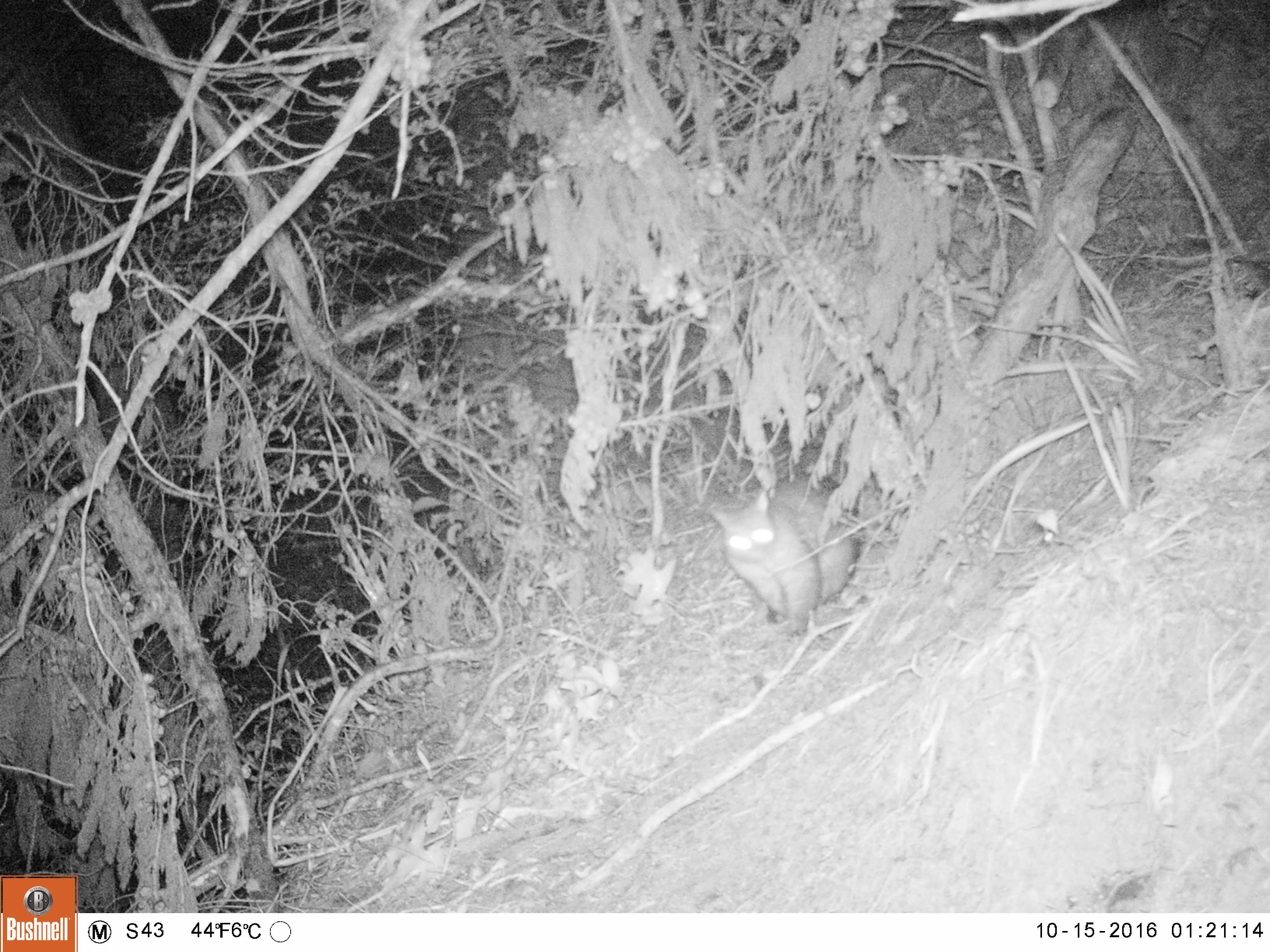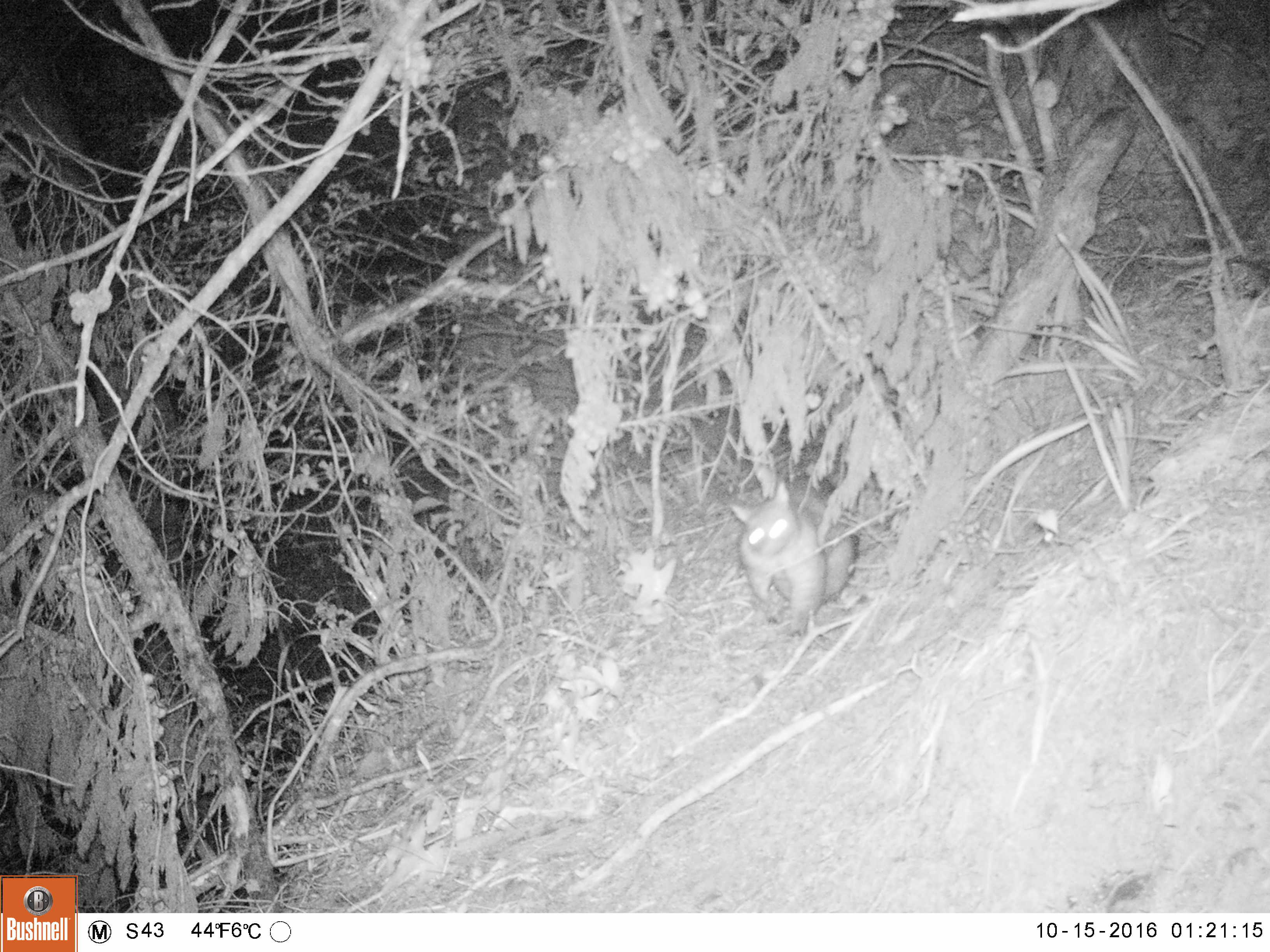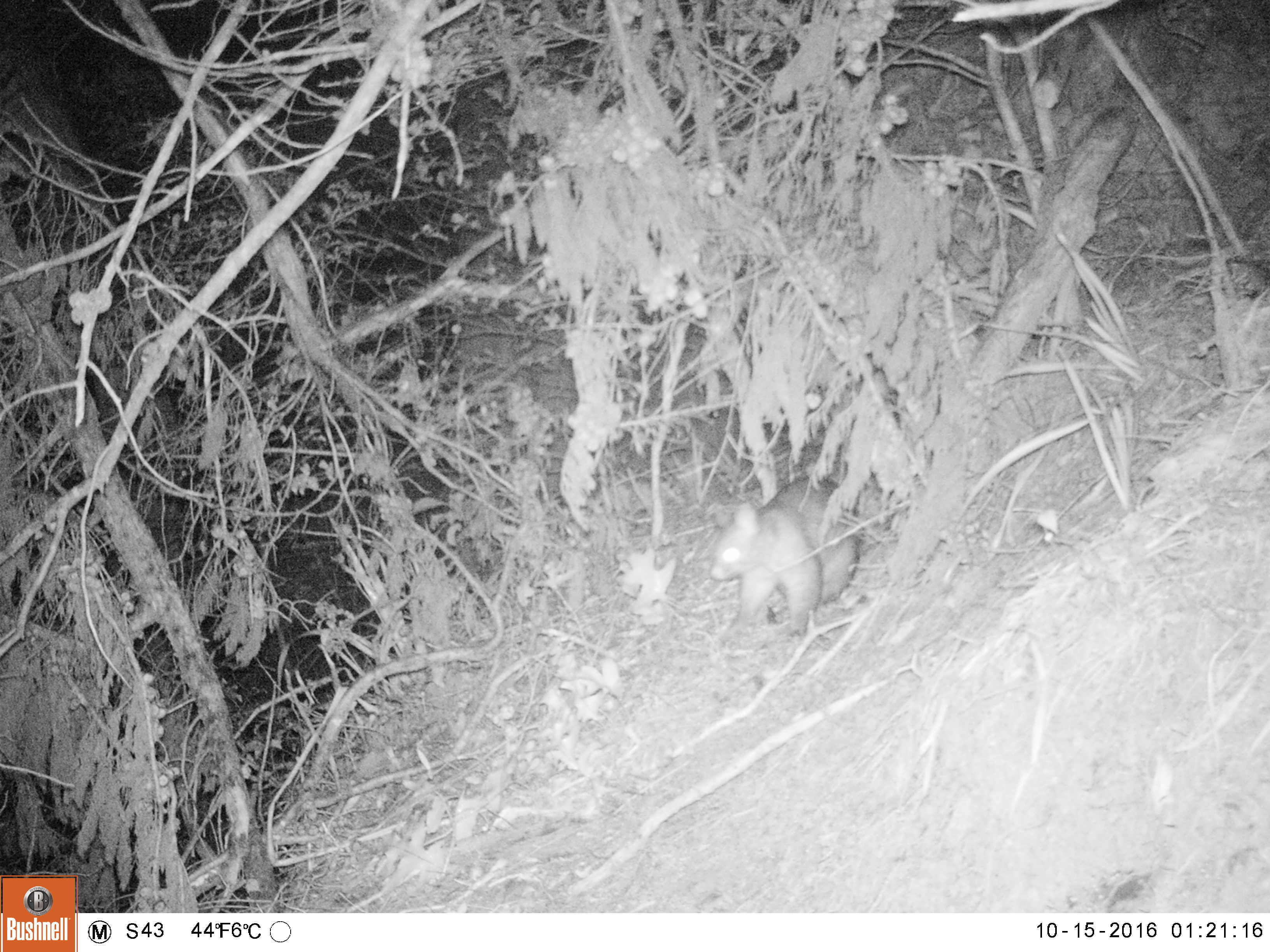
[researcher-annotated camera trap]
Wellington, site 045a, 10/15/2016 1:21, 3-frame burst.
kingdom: Animalia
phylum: Chordata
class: Mammalia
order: Didelphimorphia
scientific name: Didelphimorphia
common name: possum